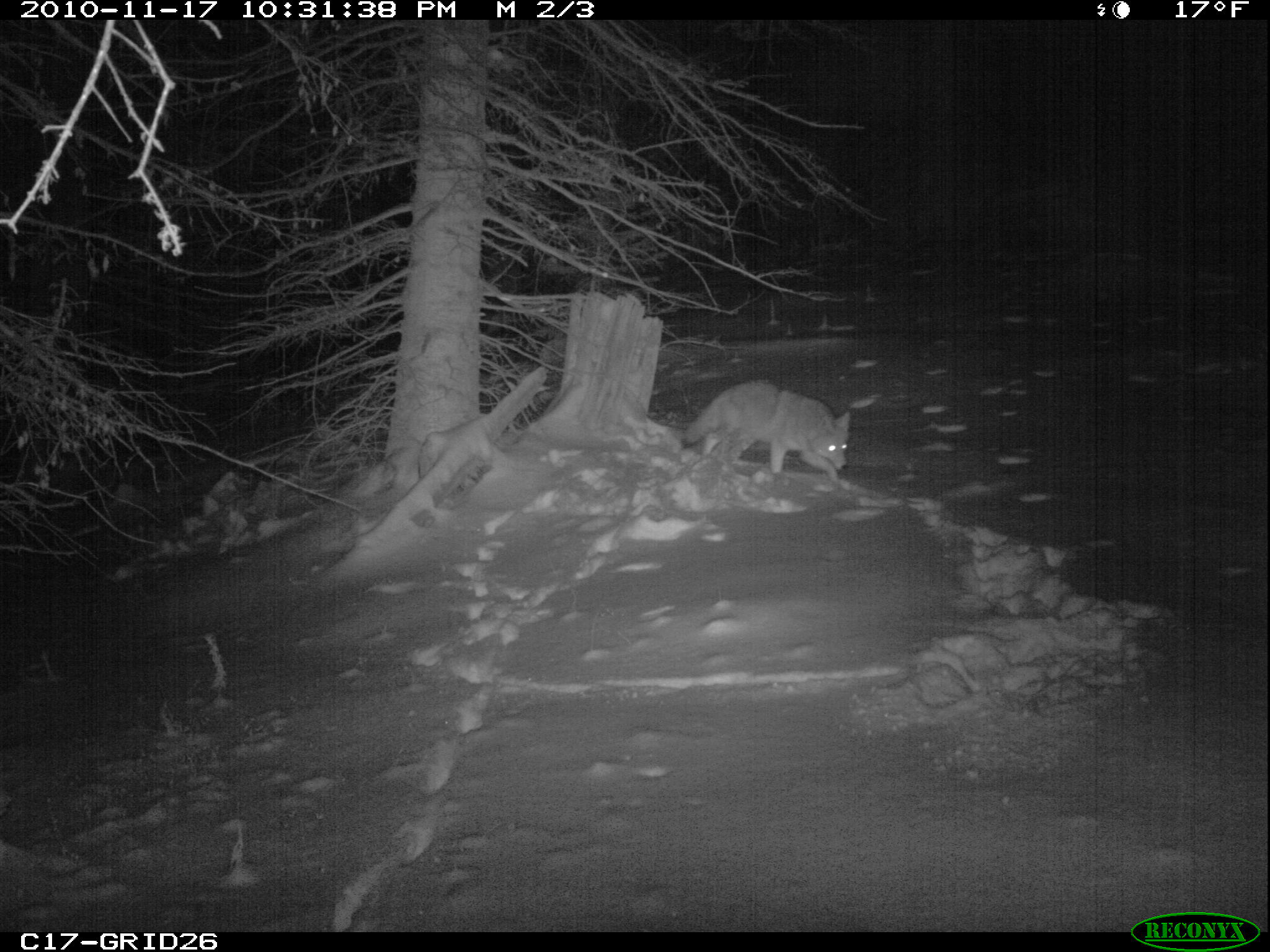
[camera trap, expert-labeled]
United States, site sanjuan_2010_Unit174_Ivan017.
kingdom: Animalia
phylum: Chordata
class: Mammalia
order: Carnivora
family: Canidae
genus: Canis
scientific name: Canis latrans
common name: coyote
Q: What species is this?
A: Canis latrans (coyote).